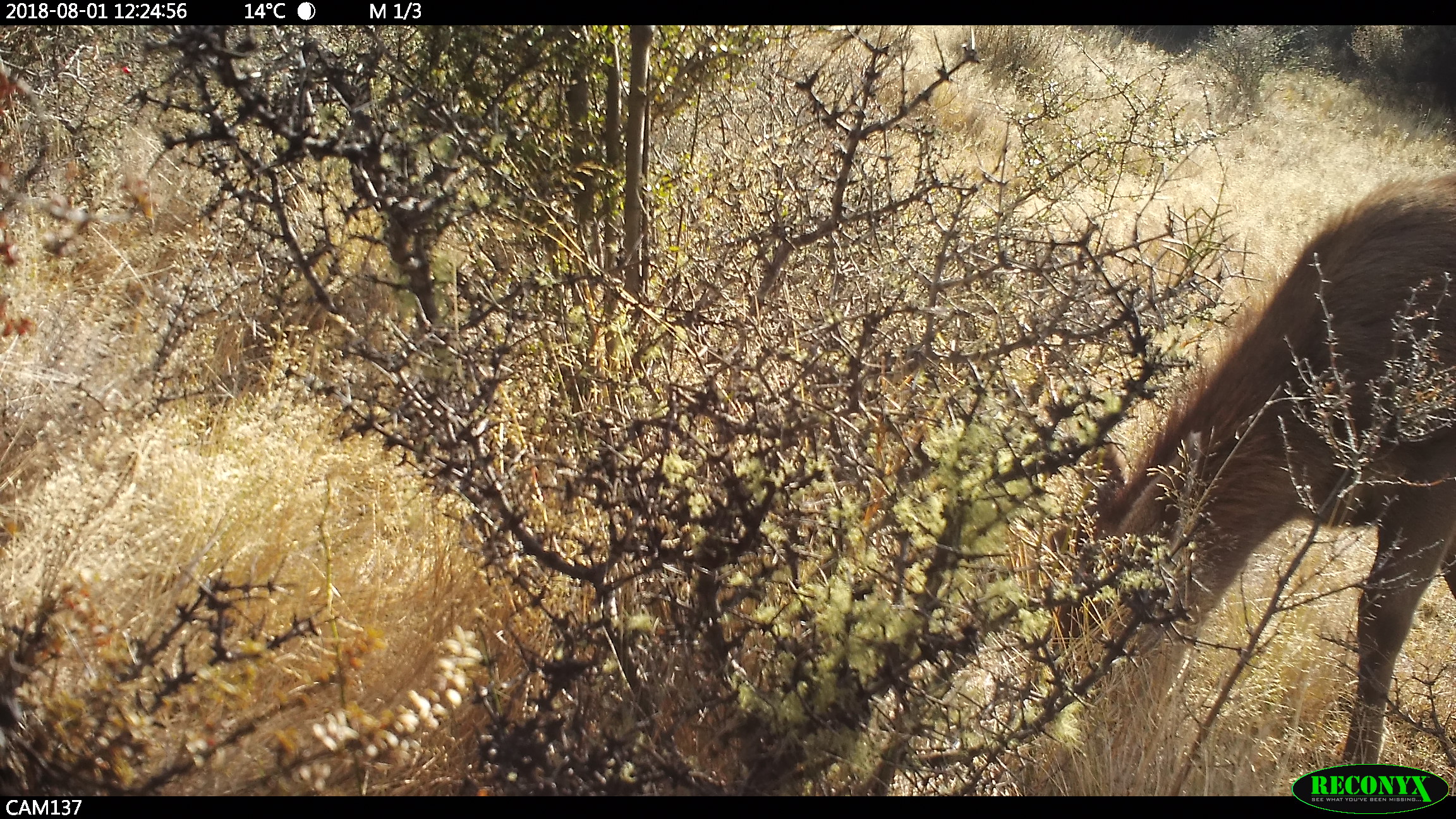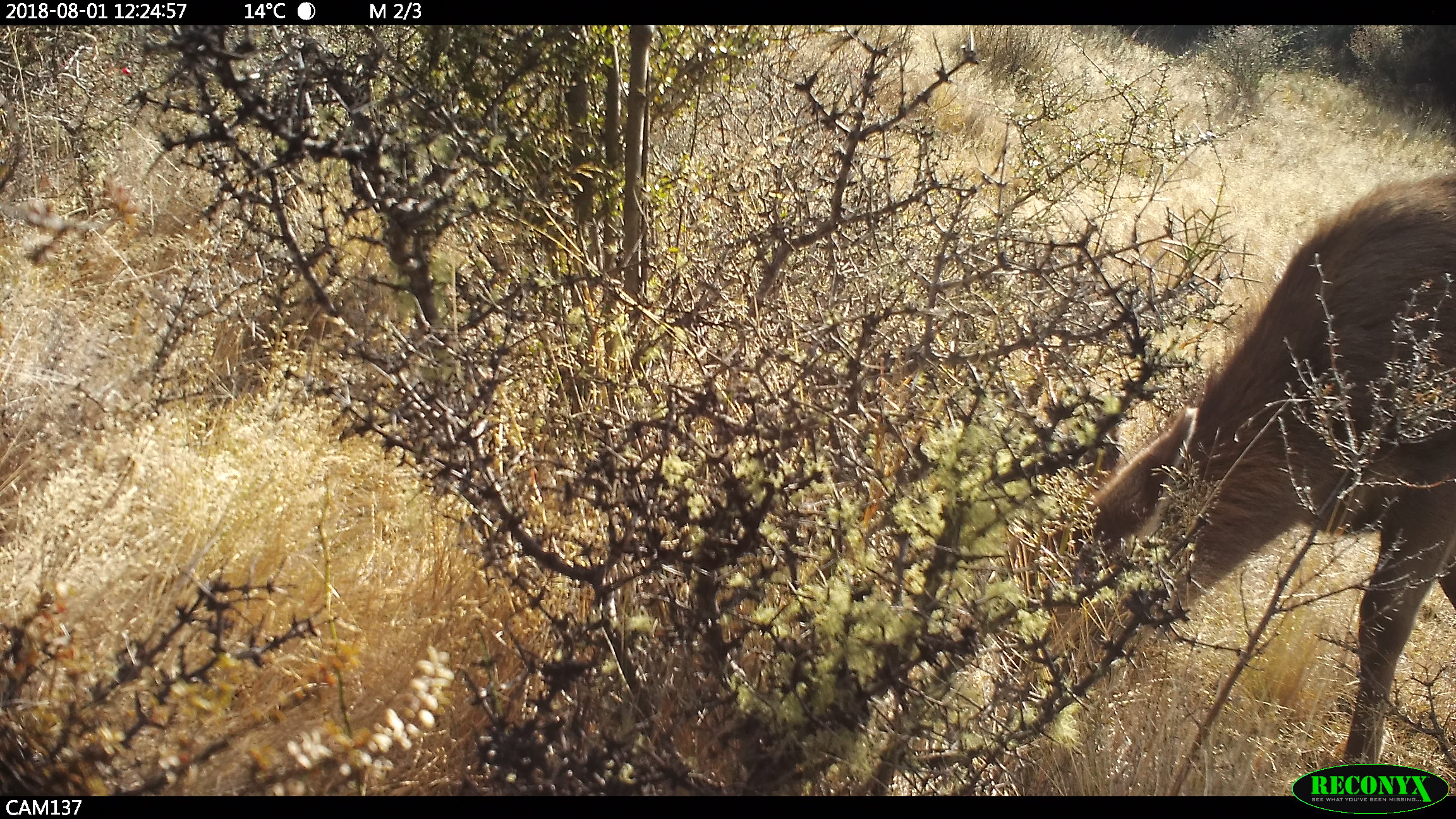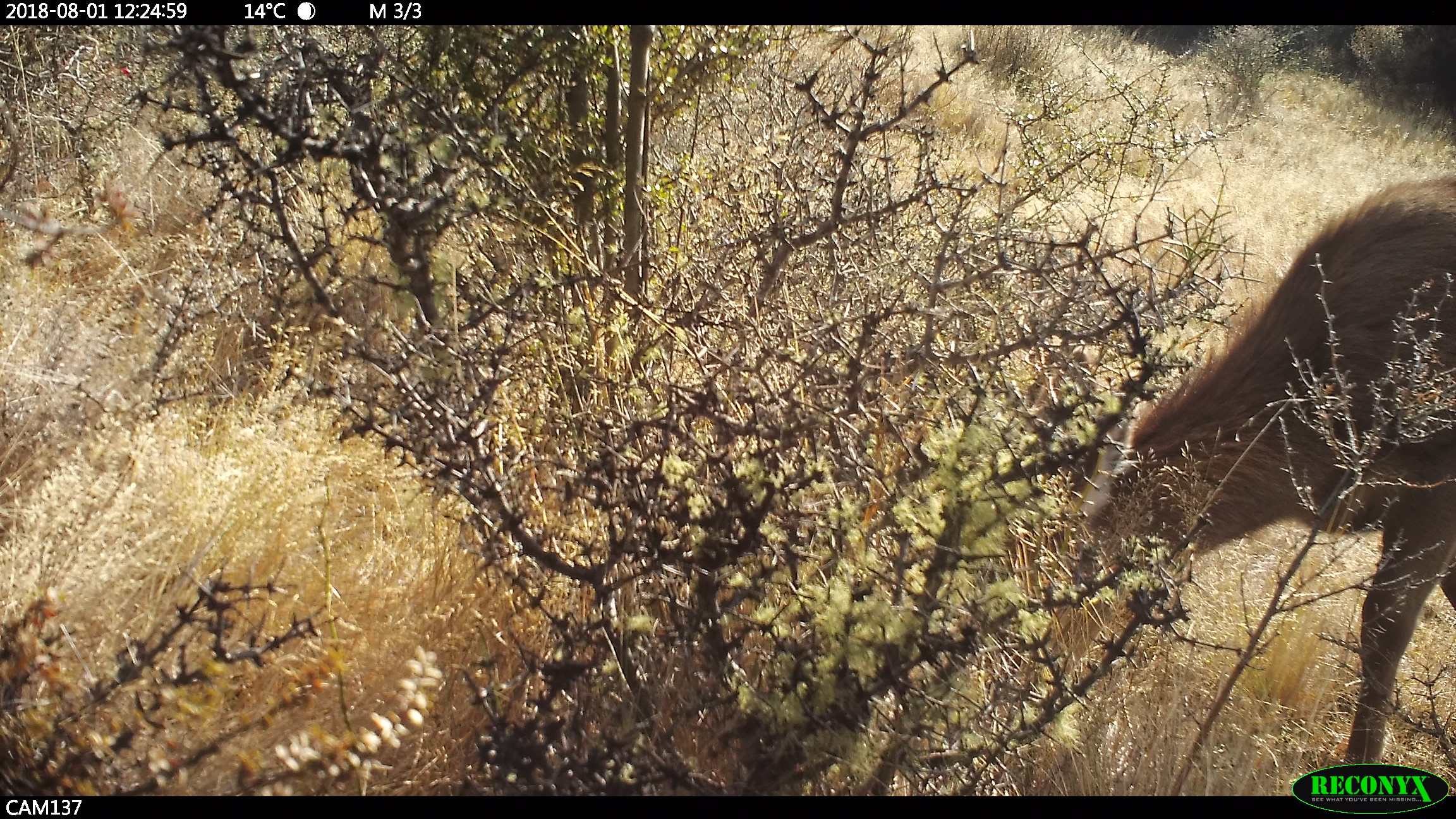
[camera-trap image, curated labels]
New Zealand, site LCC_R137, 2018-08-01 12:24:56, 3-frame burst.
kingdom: Animalia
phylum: Chordata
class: Mammalia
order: Artiodactyla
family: Cervidae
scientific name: Cervidae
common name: deer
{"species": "deer (Cervidae)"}